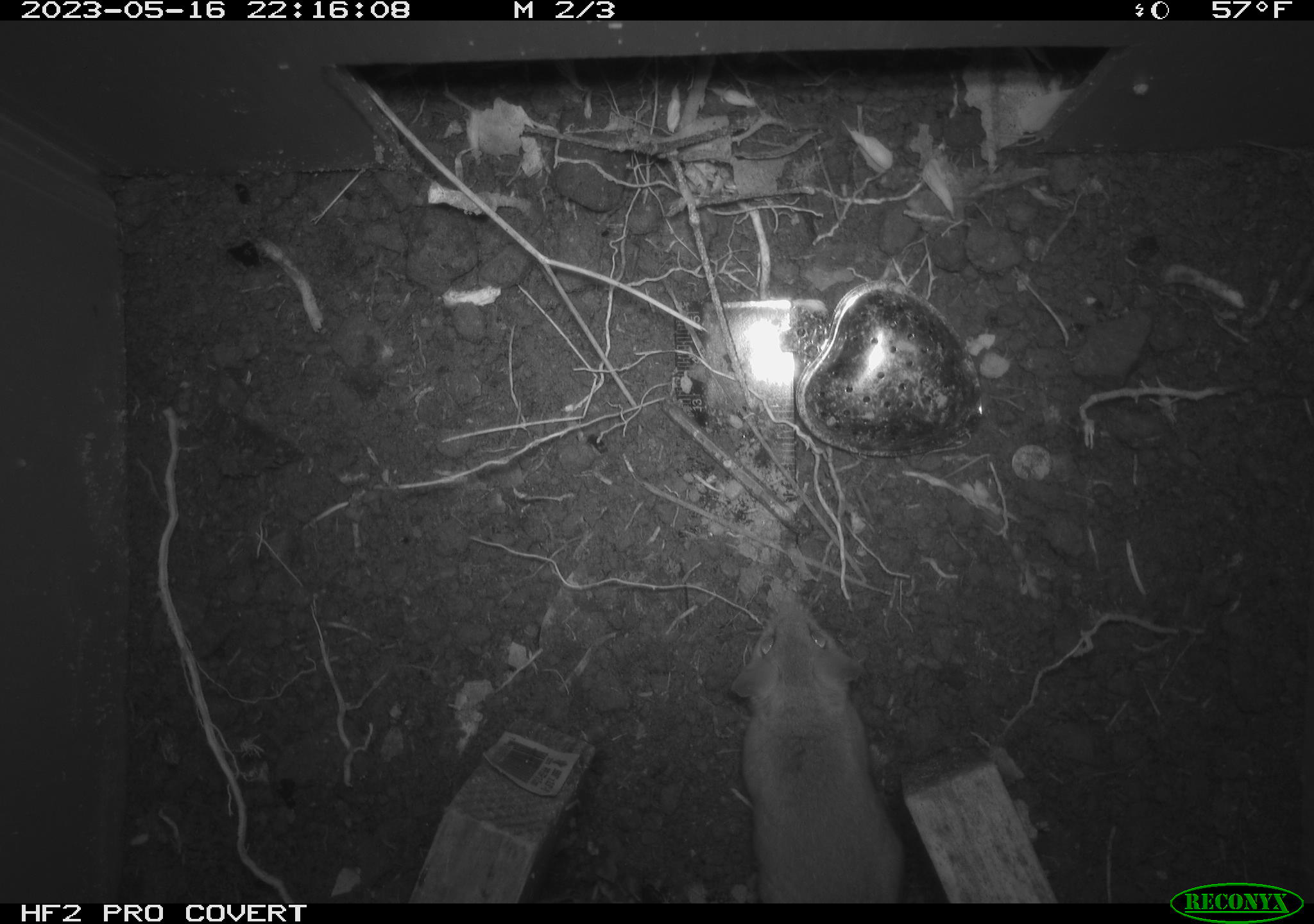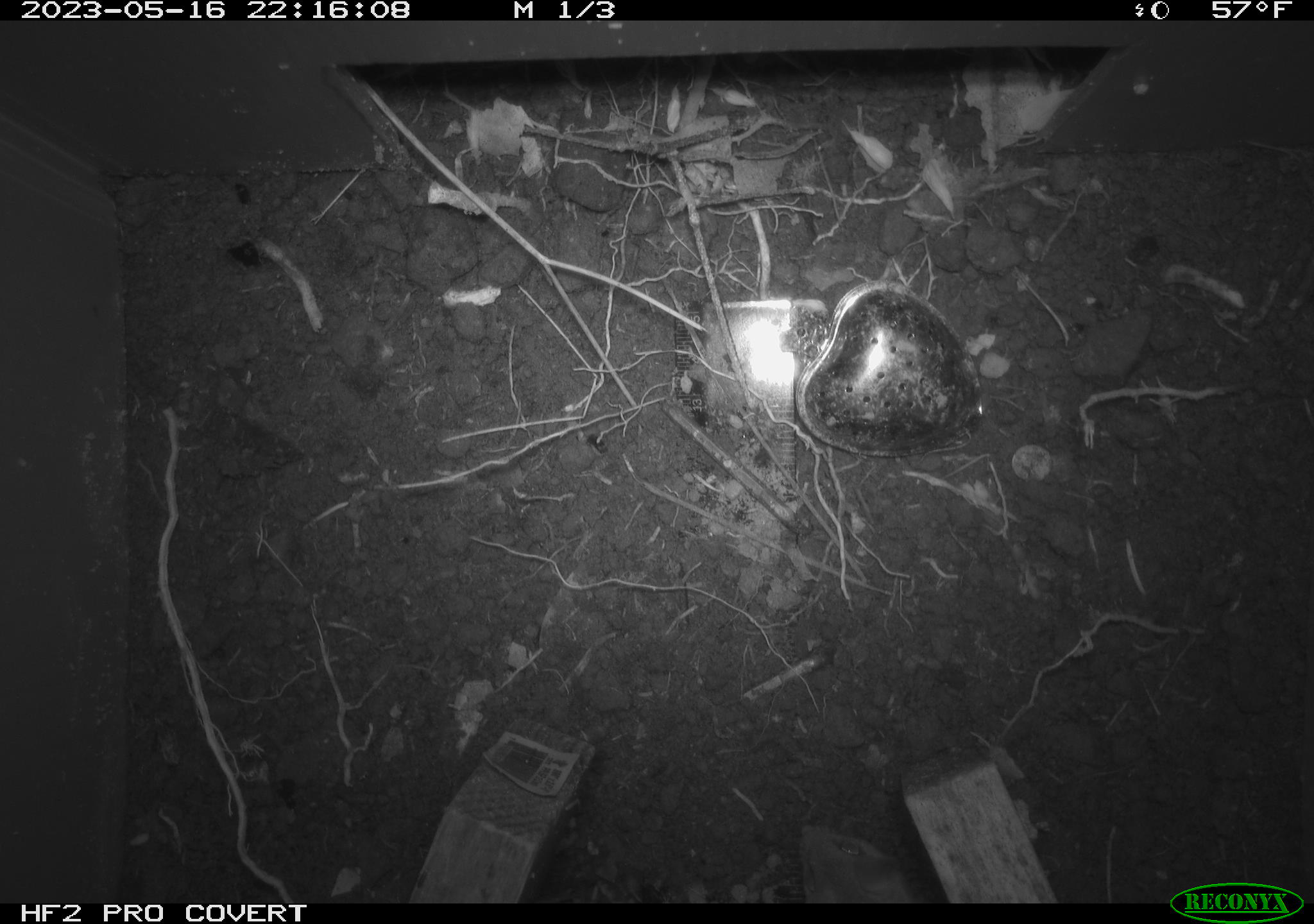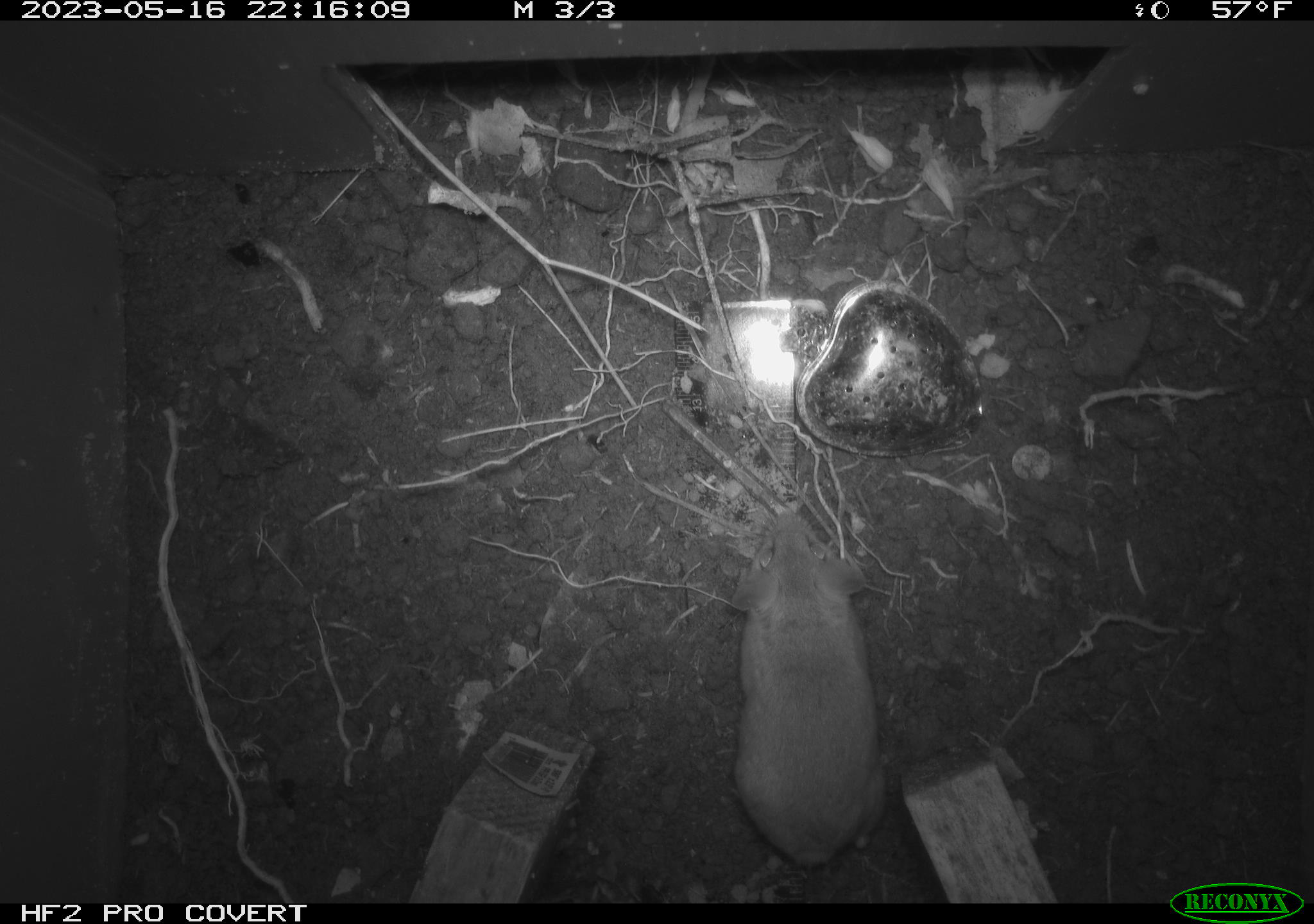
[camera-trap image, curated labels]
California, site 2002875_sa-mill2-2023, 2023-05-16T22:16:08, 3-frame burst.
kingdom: Animalia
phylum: Chordata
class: Mammalia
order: Rodentia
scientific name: Rodentia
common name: mouse species